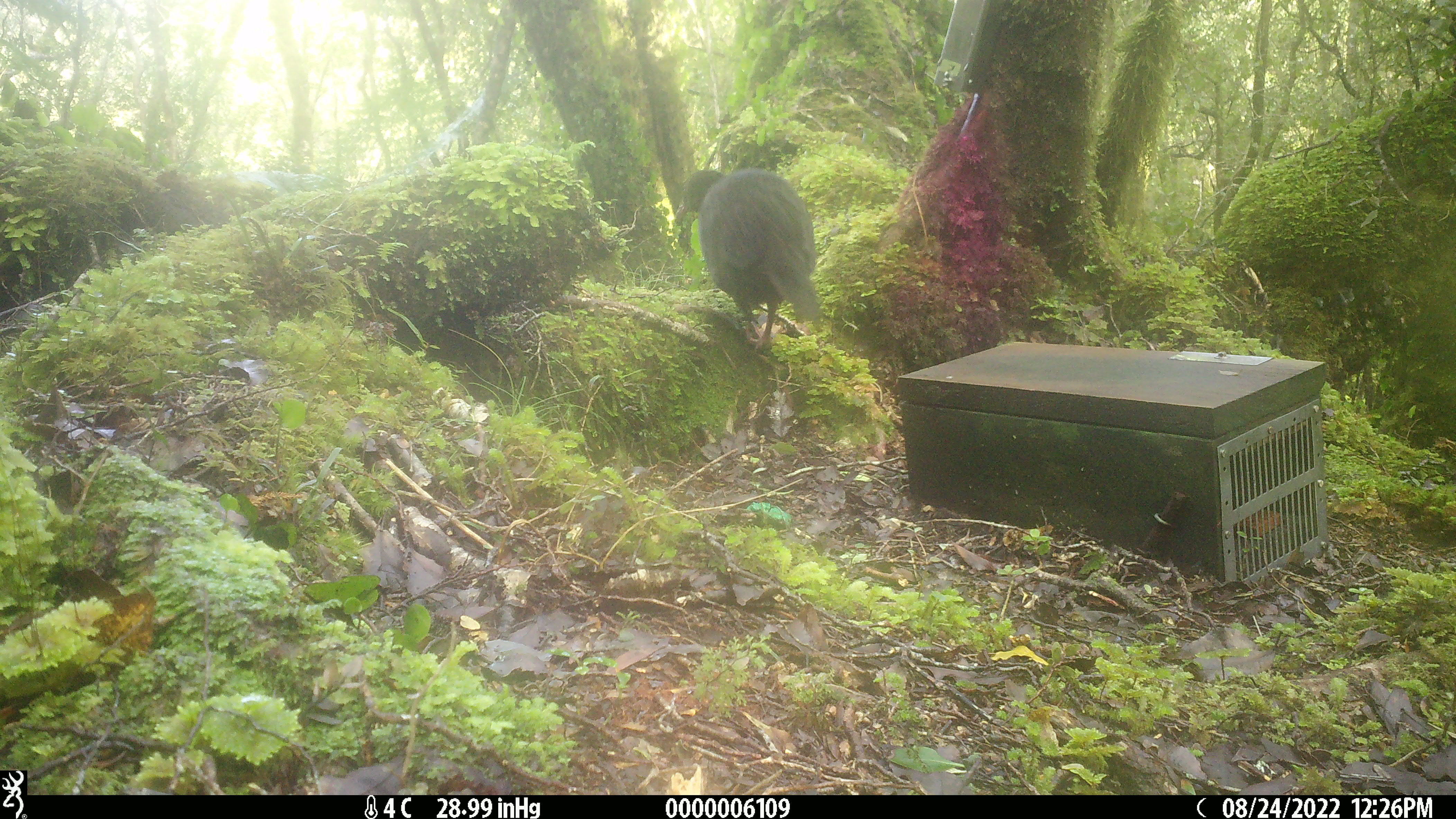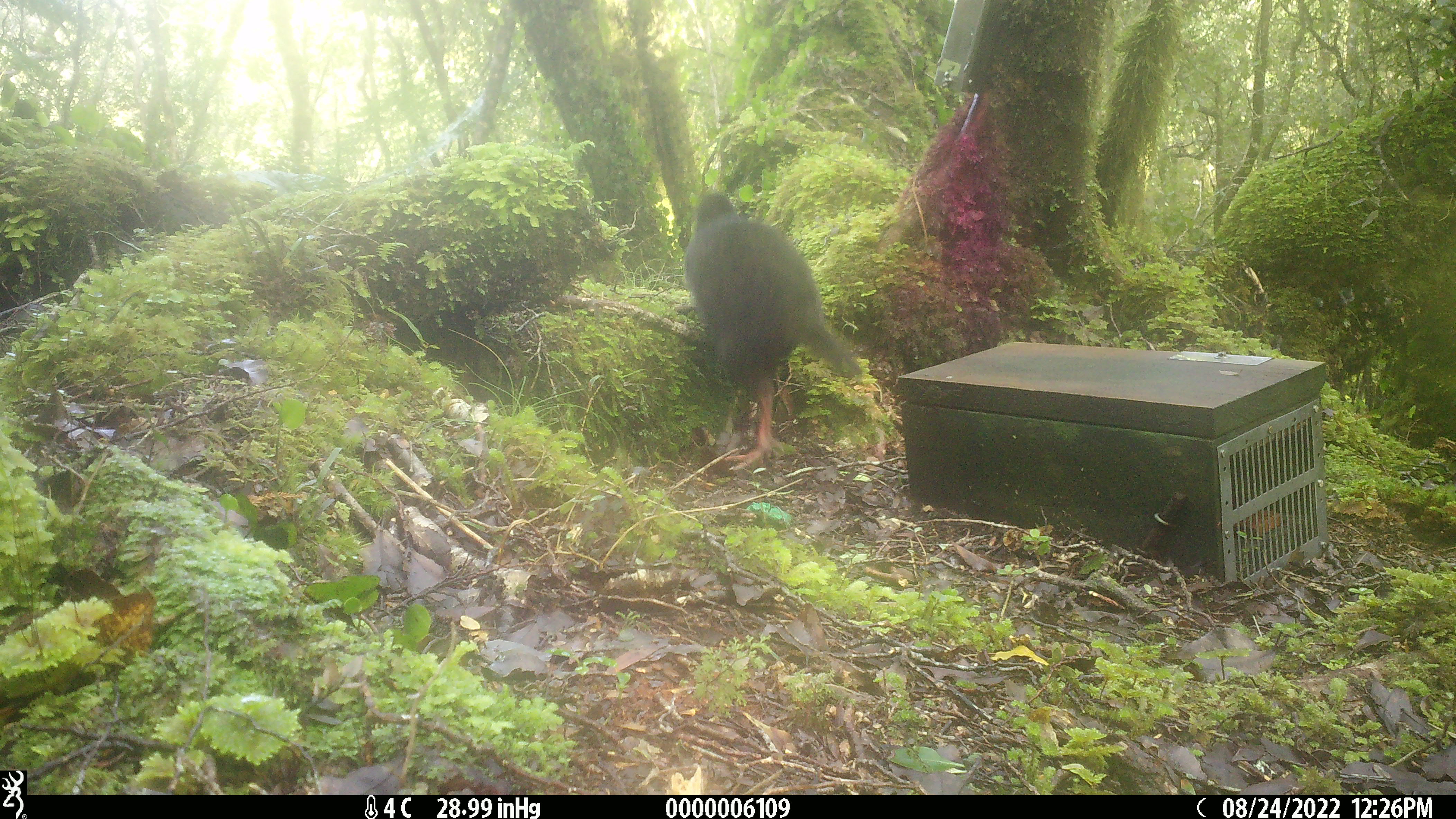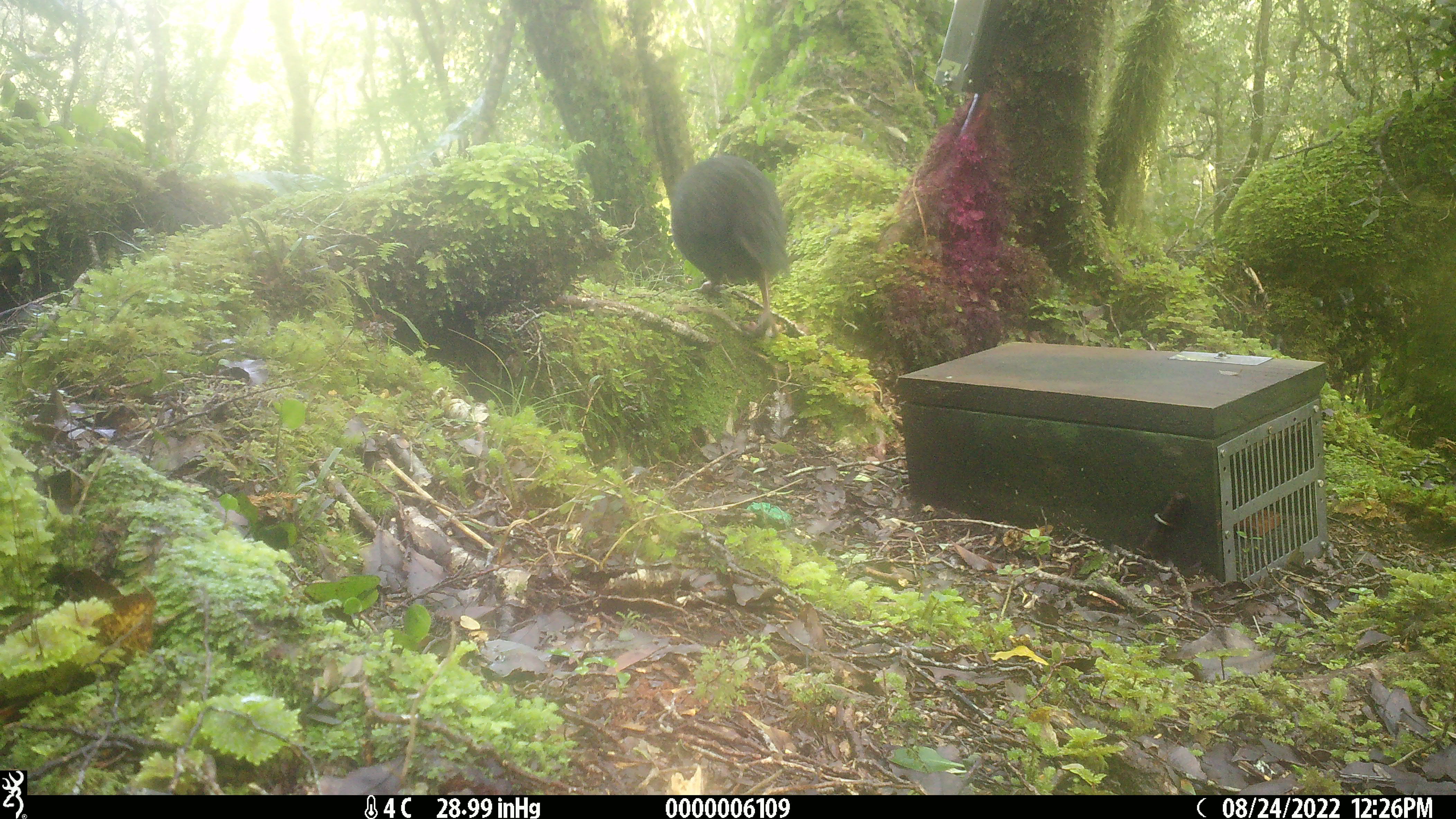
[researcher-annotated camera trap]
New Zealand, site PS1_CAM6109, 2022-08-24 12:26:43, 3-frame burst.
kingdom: Animalia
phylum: Chordata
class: Aves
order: Gruiformes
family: Rallidae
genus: Gallirallus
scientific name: Gallirallus australis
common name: weka